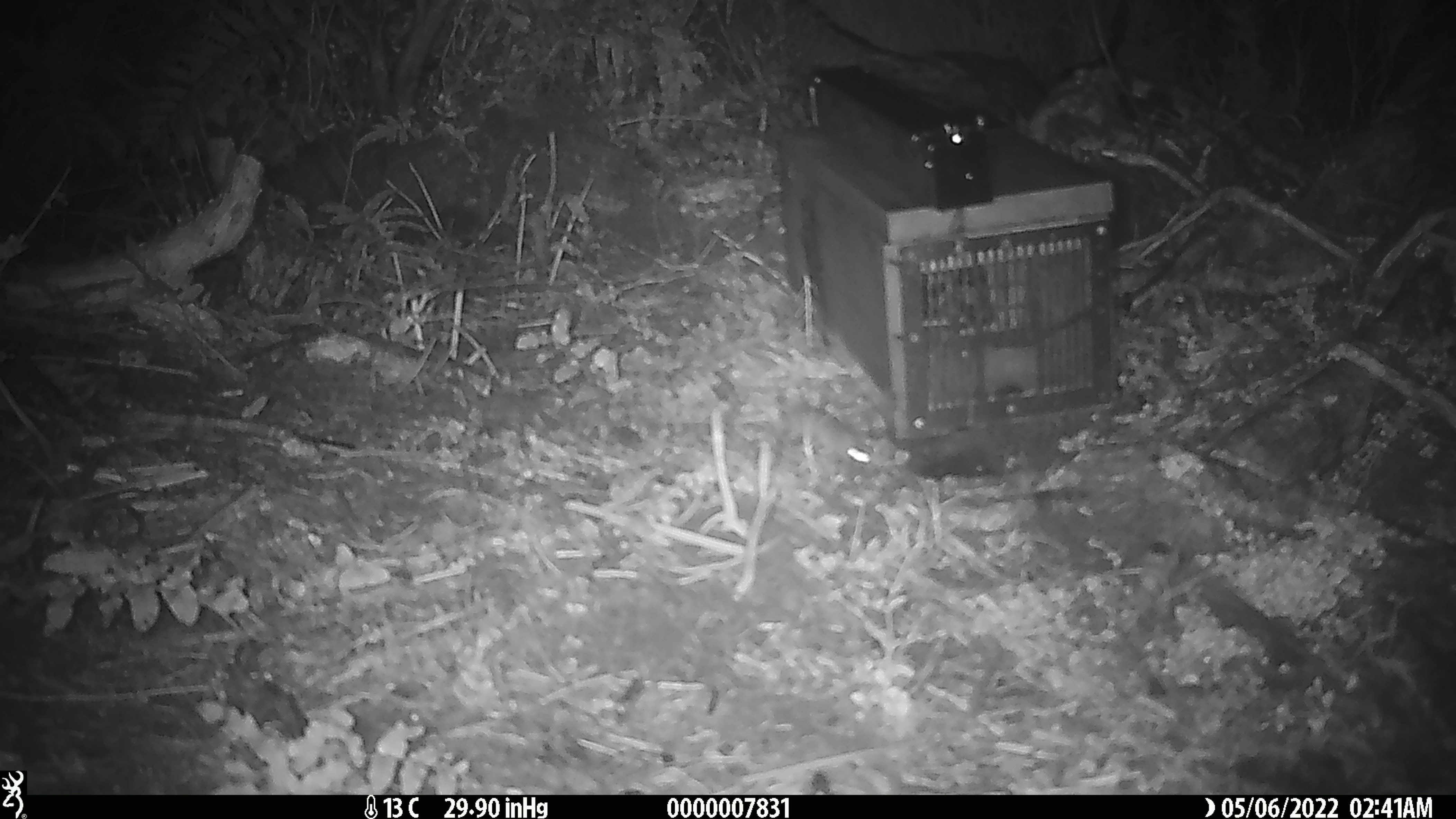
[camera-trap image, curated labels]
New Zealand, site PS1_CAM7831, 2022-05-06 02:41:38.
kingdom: Animalia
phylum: Chordata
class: Mammalia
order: Rodentia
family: Muridae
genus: Mus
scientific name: Mus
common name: mouse